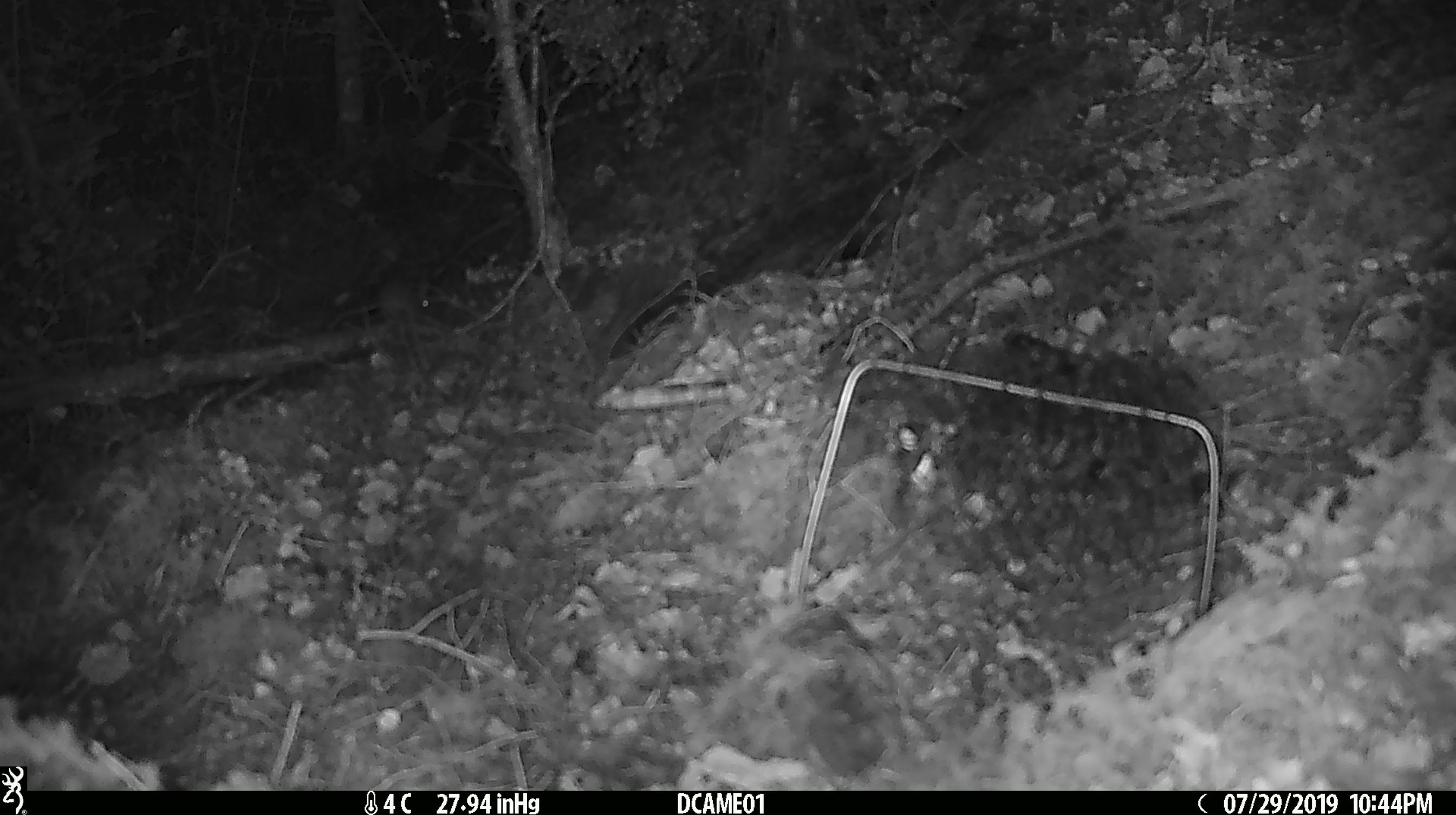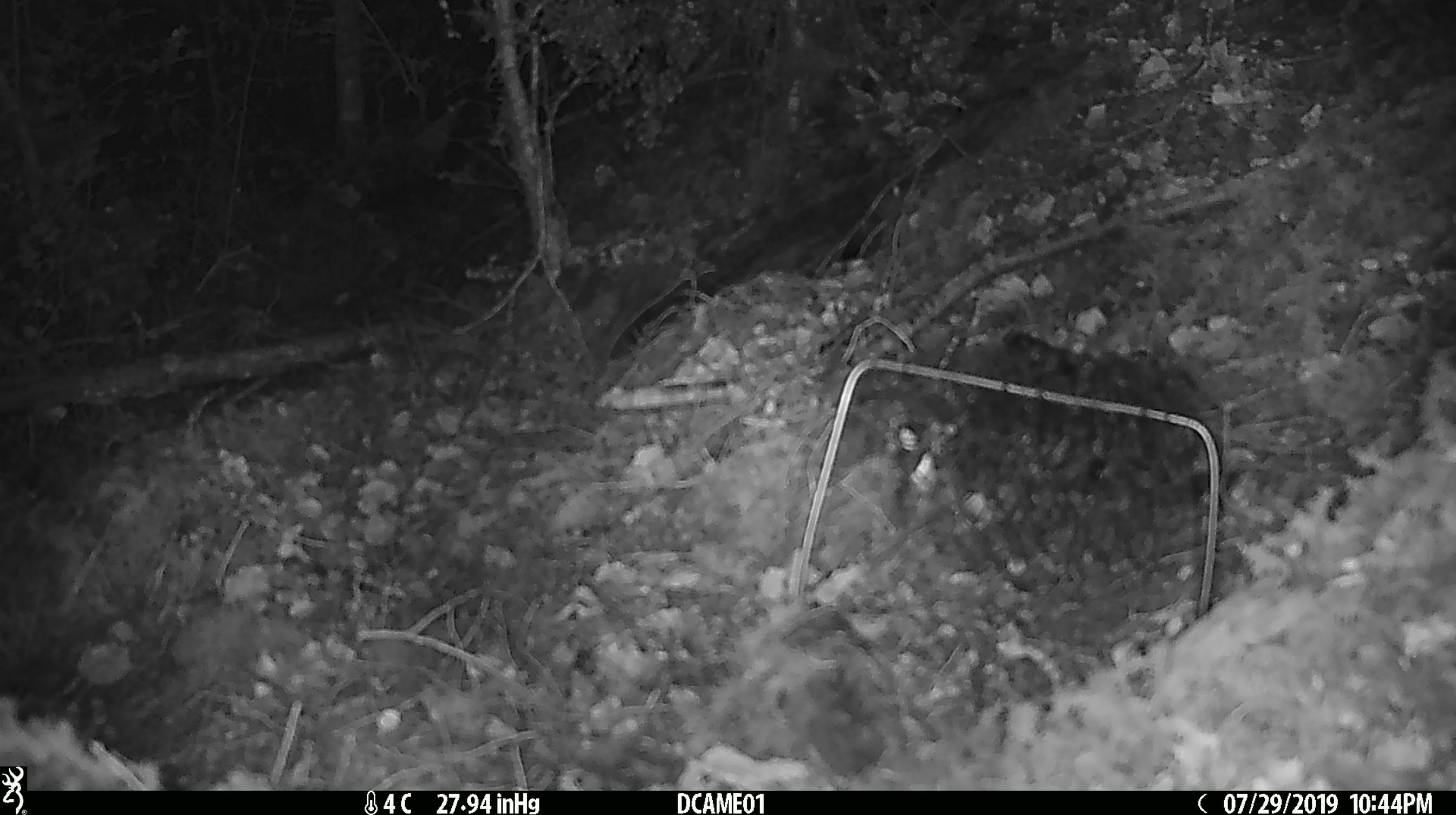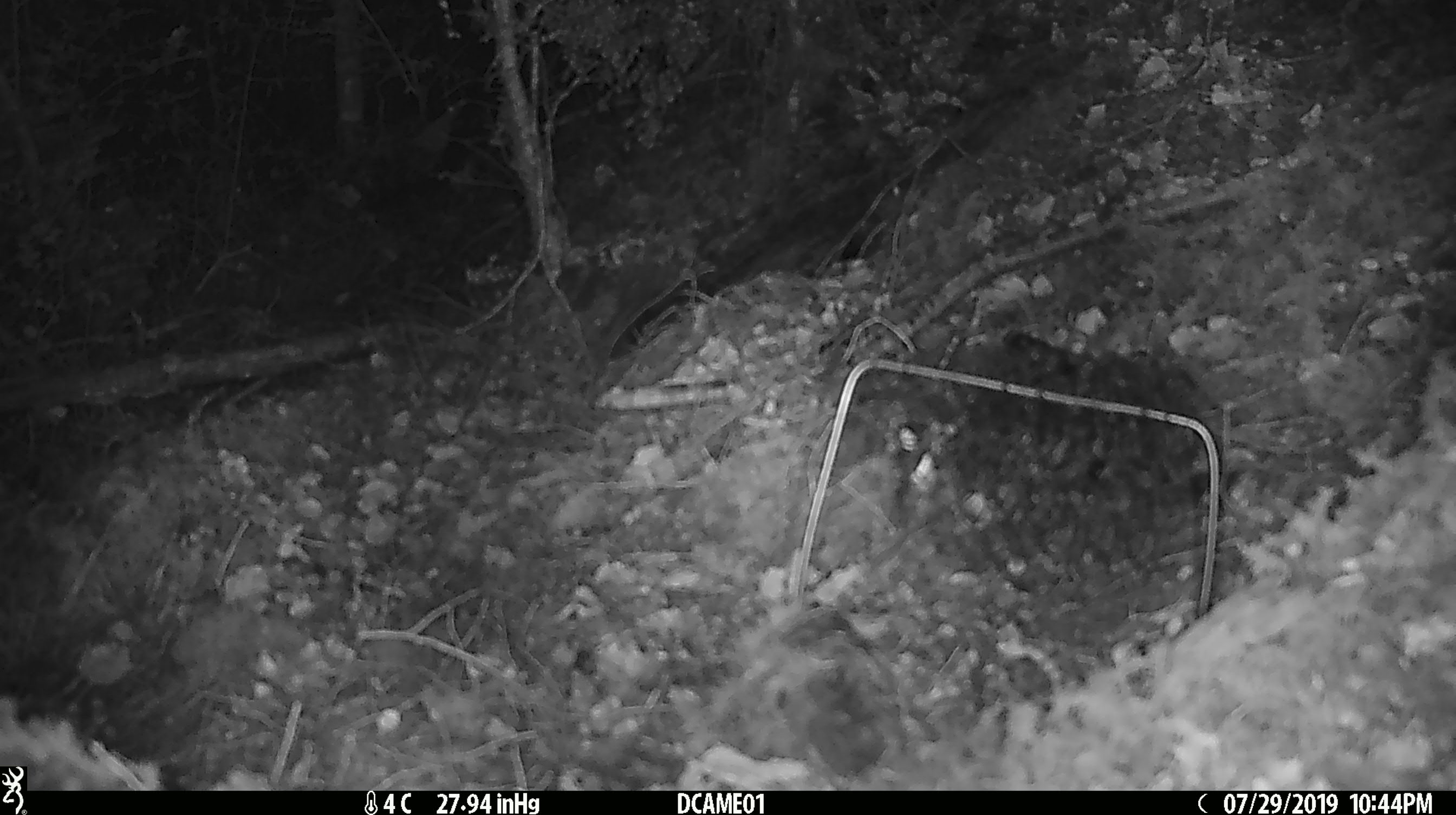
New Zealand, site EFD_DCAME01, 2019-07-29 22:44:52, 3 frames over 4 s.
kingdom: Animalia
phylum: Chordata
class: Mammalia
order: Rodentia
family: Muridae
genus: Mus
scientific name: Mus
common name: mouse